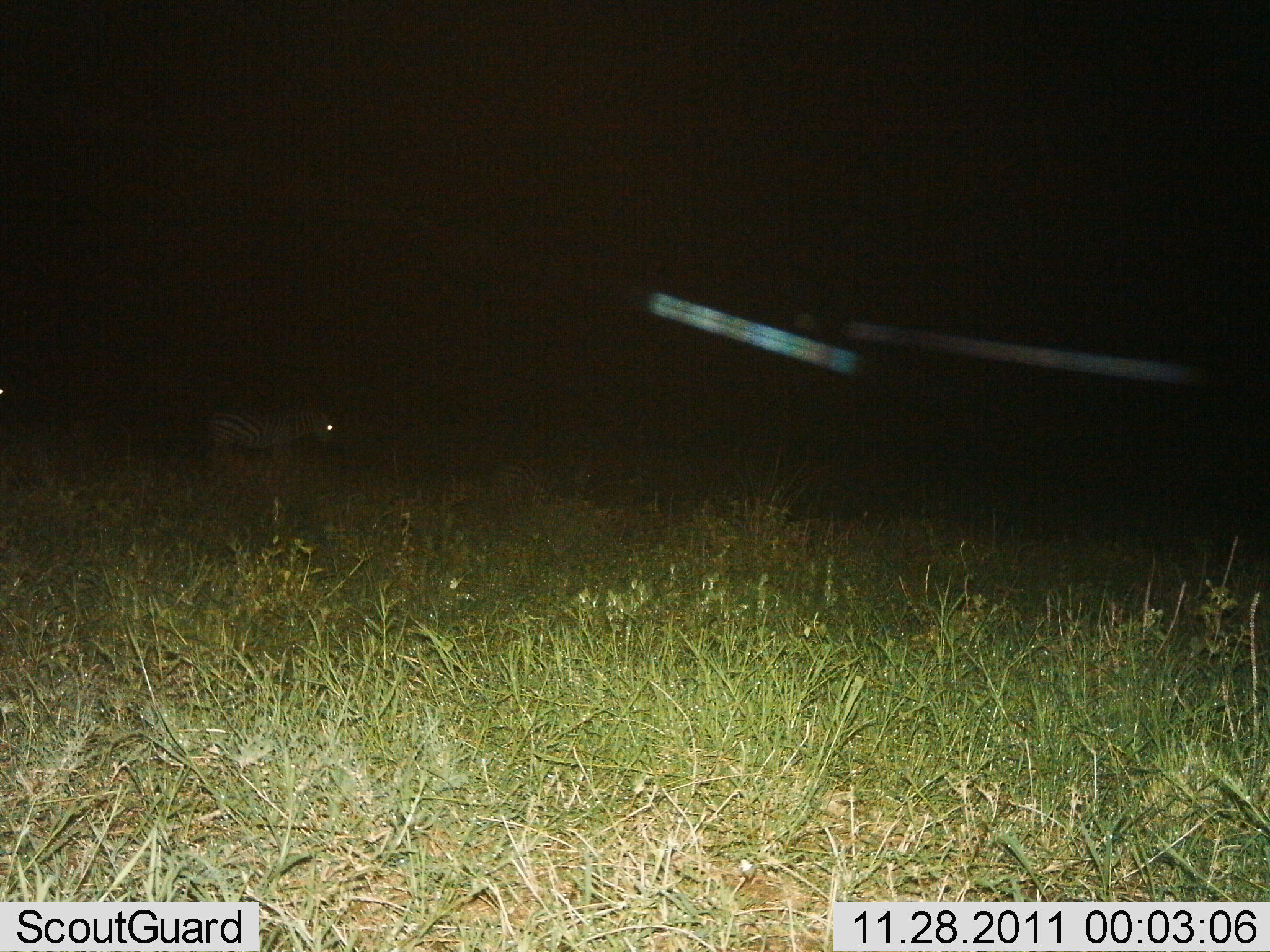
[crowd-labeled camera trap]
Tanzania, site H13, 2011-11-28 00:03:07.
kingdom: Animalia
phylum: Chordata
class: Mammalia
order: Perissodactyla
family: Equidae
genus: Equus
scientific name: Equus quagga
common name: plains zebra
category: zebra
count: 1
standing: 100%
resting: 10%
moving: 0%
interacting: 0%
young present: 0%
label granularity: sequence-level